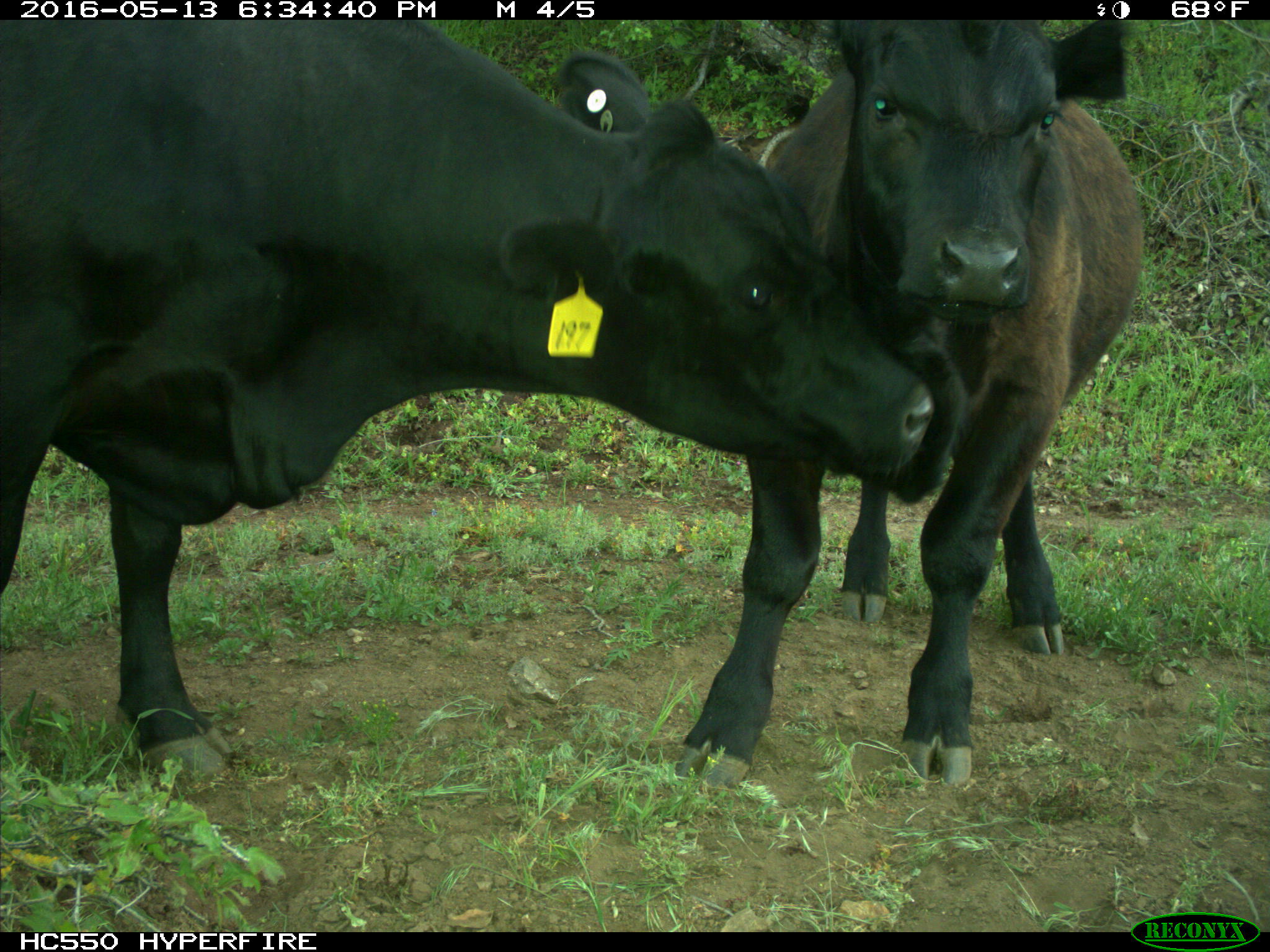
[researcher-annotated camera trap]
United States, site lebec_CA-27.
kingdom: Animalia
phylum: Chordata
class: Mammalia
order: Artiodactyla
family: Bovidae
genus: Bos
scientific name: Bos taurus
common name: domestic cow